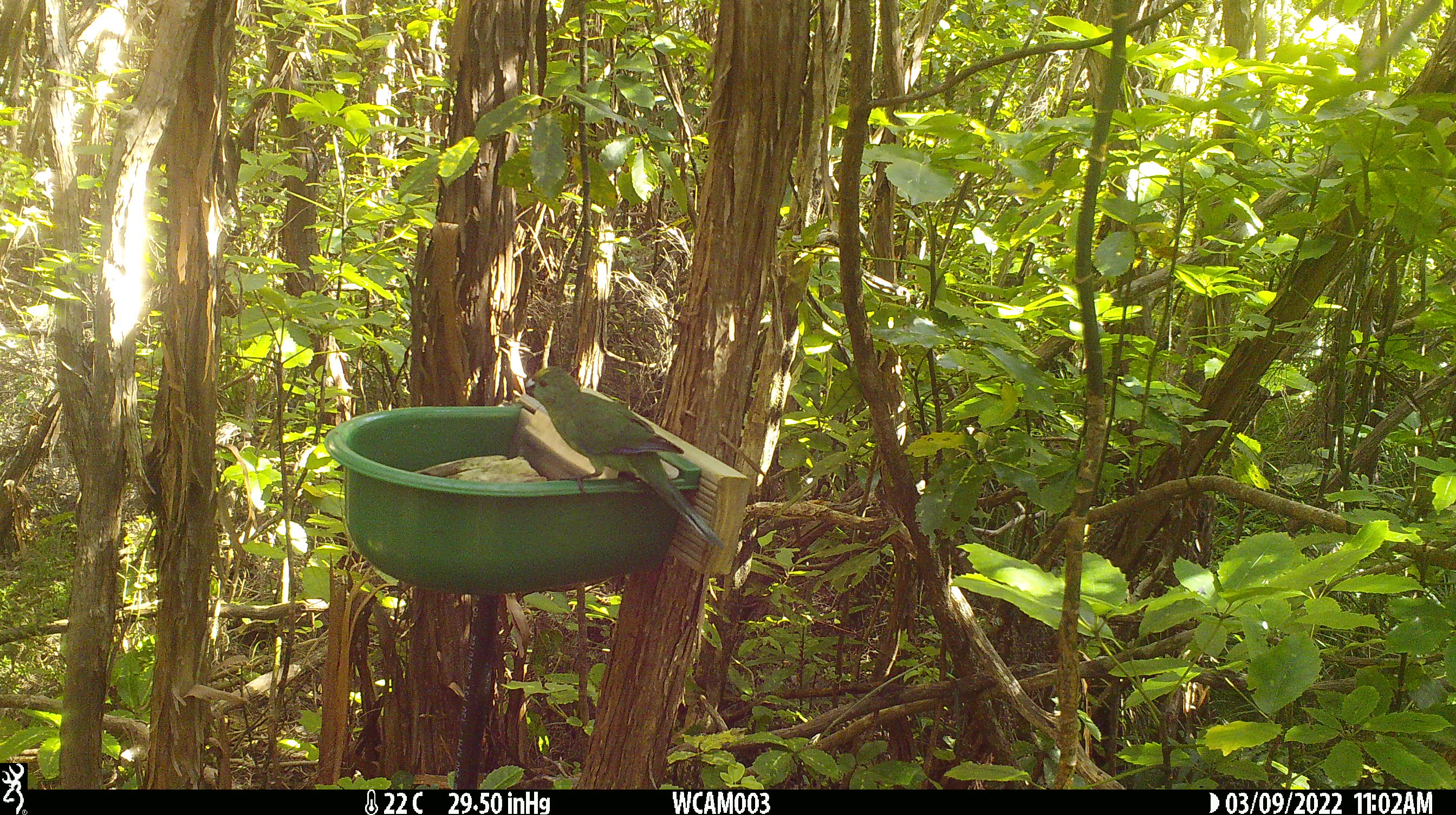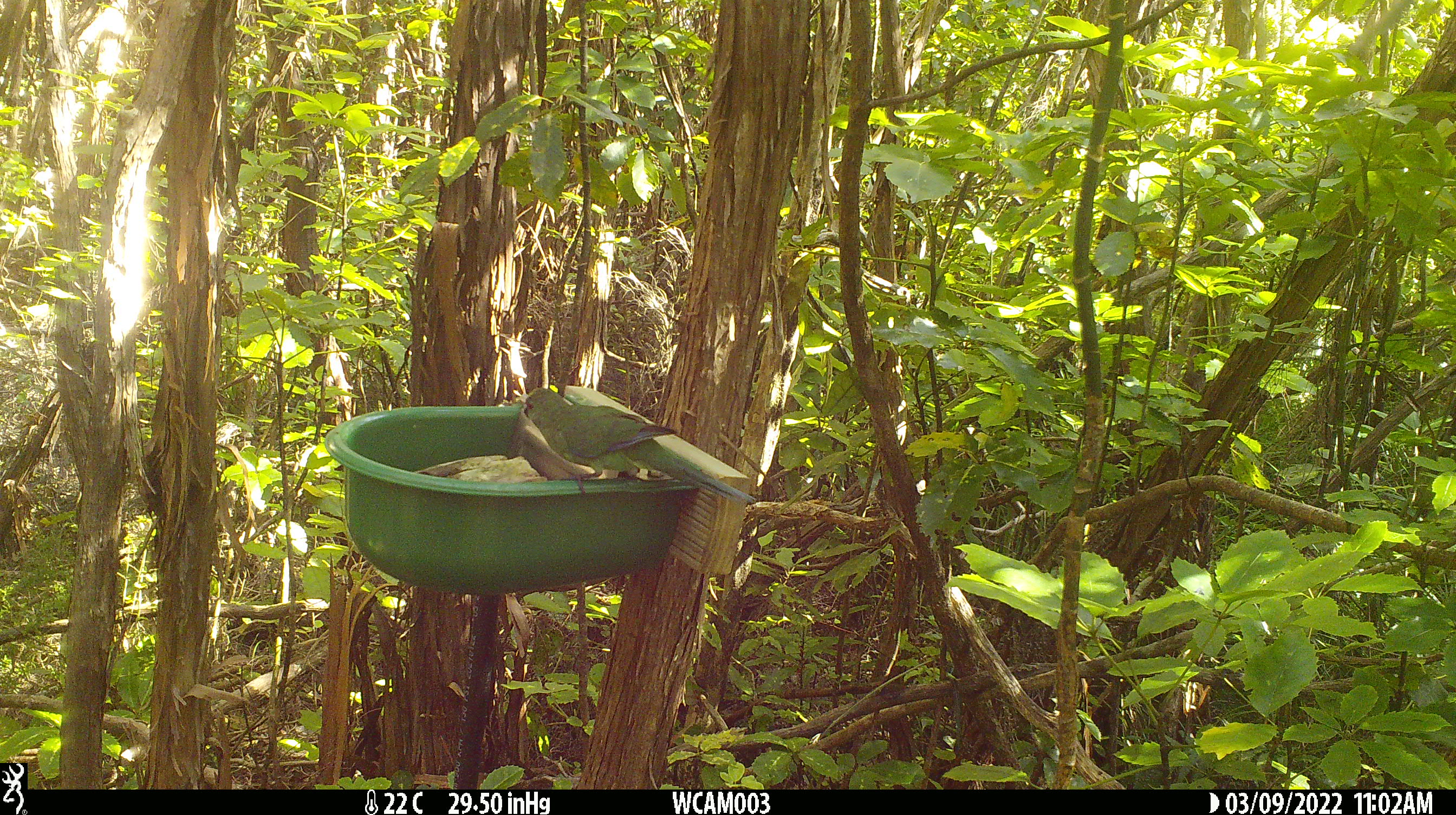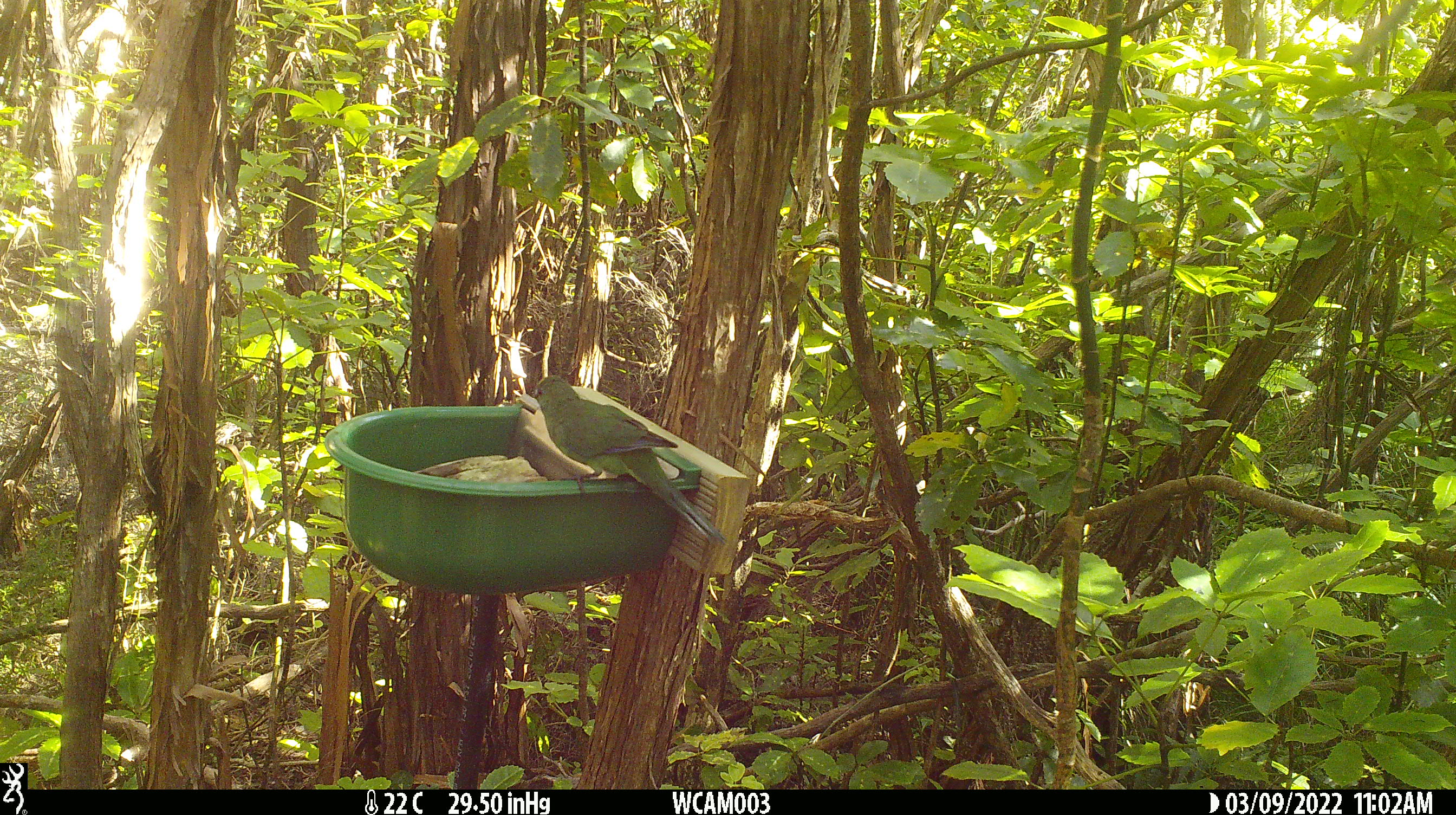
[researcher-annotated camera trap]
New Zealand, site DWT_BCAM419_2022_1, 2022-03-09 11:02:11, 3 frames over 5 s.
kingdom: Animalia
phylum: Chordata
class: Aves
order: Psittaciformes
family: Psittaculidae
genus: Cyanoramphus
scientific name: Cyanoramphus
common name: parakeet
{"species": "parakeet (Cyanoramphus)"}